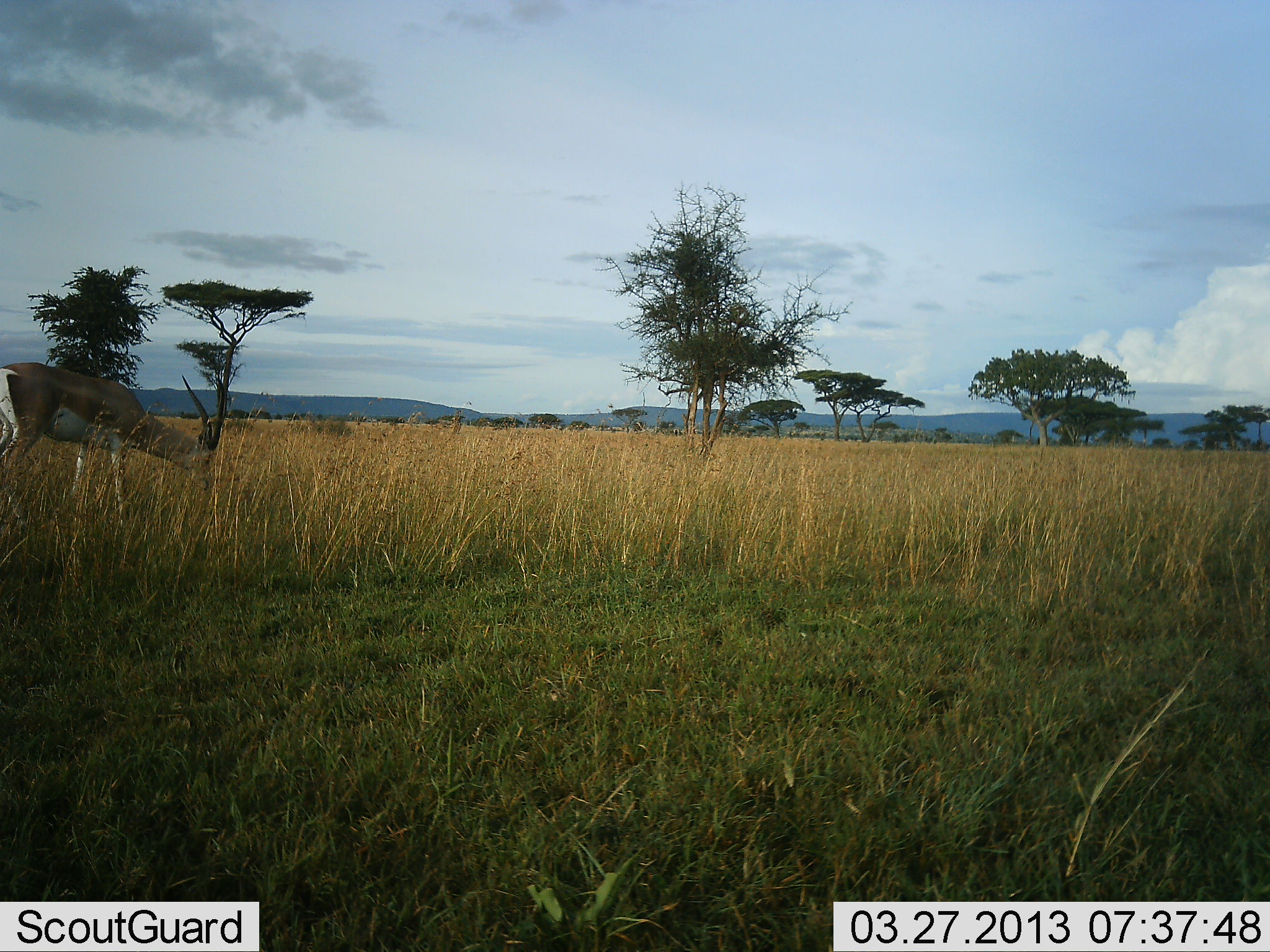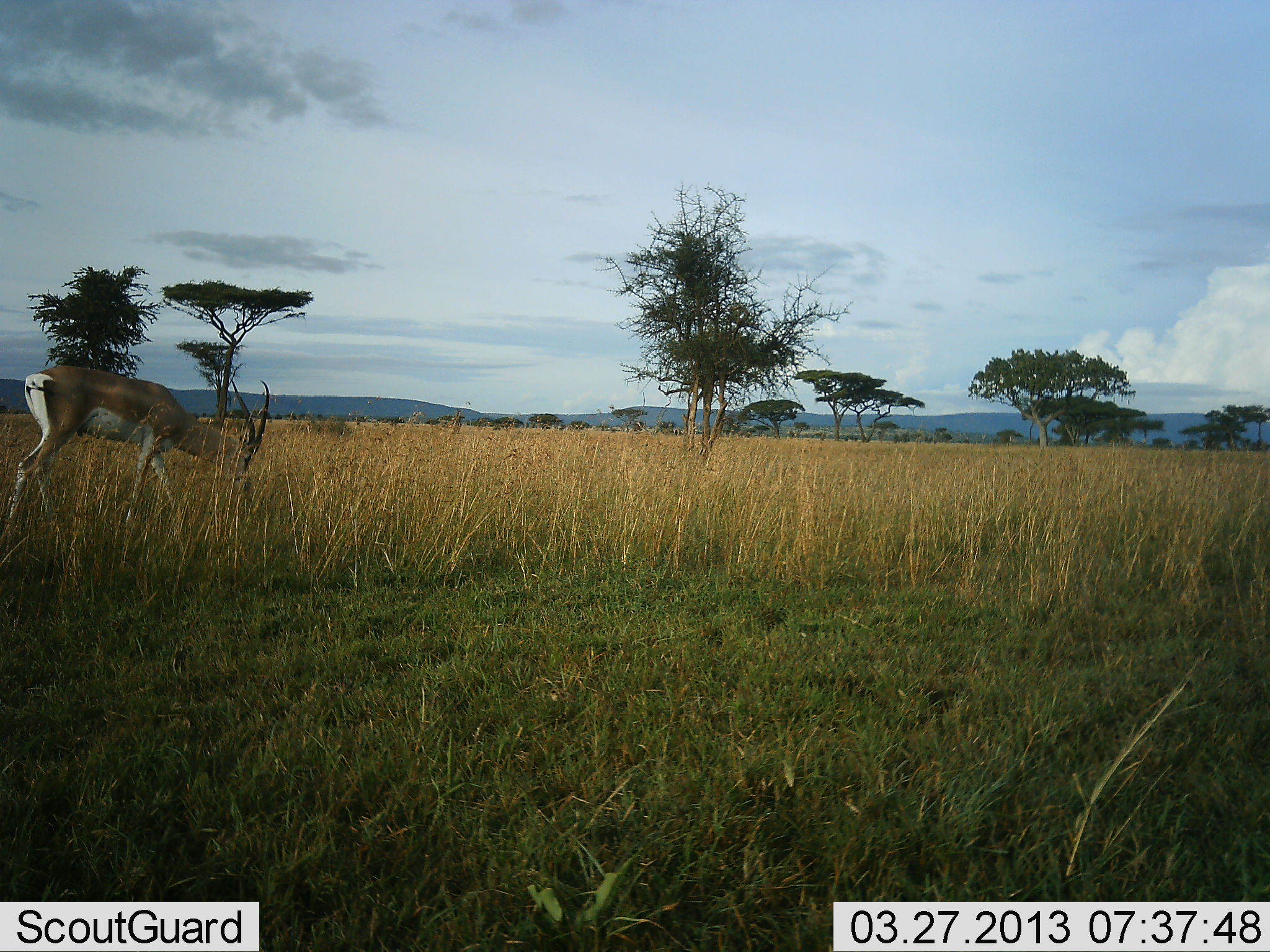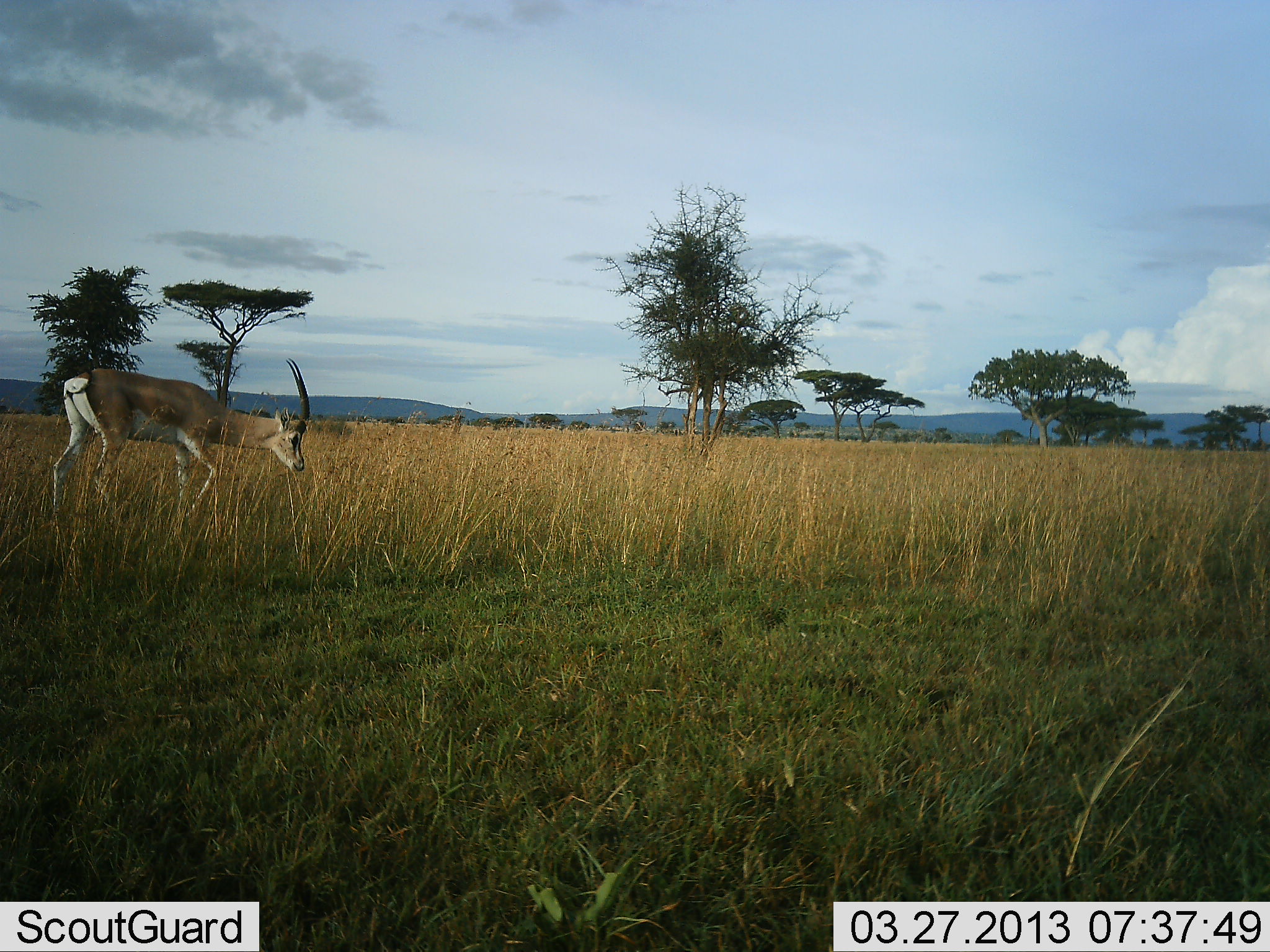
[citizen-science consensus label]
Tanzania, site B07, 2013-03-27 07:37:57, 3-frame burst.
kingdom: Animalia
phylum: Chordata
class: Mammalia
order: Artiodactyla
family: Bovidae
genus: Nanger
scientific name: Nanger granti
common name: grant's gazelle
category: gazellegrants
Gazellegrants (grant's gazelle) (Nanger granti), count 1. Behavior (volunteer vote fractions): standing 11%, resting 0%, moving 59%, interacting 0%. Young present (vote fraction): 0%. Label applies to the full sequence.